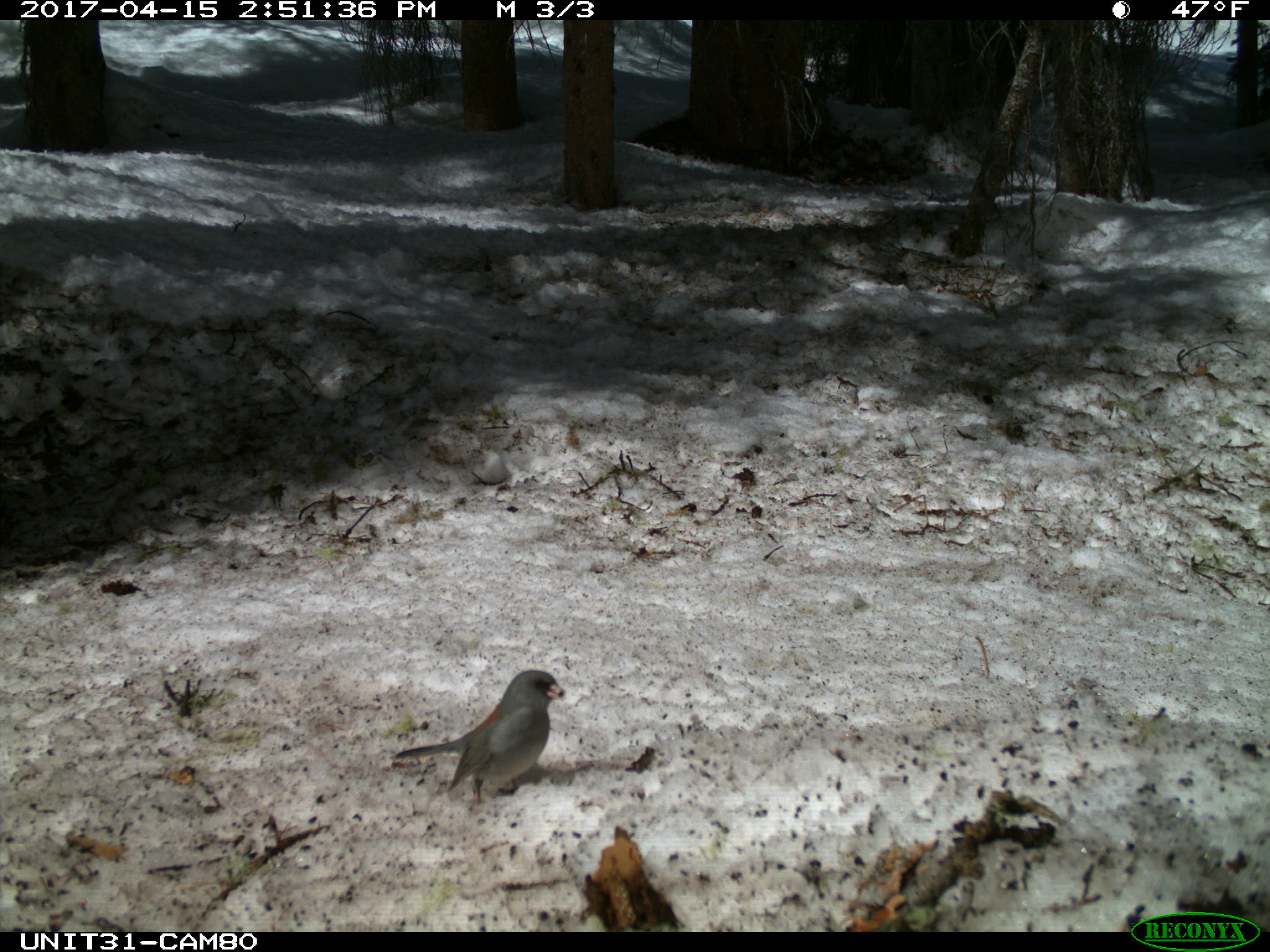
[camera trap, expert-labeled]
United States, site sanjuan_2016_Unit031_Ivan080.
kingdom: Animalia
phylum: Chordata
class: Aves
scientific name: Aves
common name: birds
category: unidentified bird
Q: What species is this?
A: Unidentified bird (birds) (Aves).